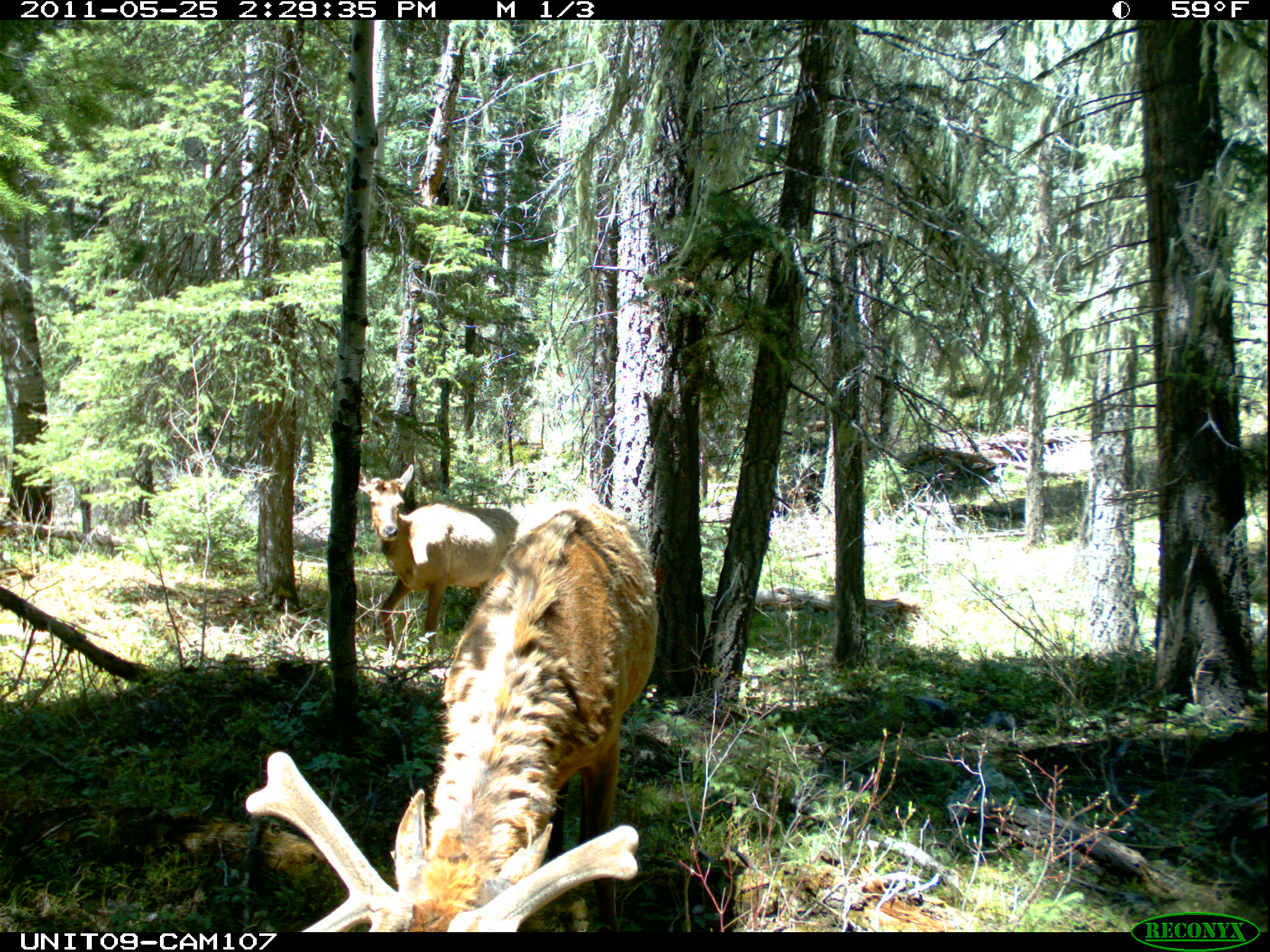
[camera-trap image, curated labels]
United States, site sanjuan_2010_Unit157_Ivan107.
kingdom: Animalia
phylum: Chordata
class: Mammalia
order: Artiodactyla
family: Cervidae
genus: Cervus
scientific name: Cervus elaphus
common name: red deer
Cervus elaphus (red deer).